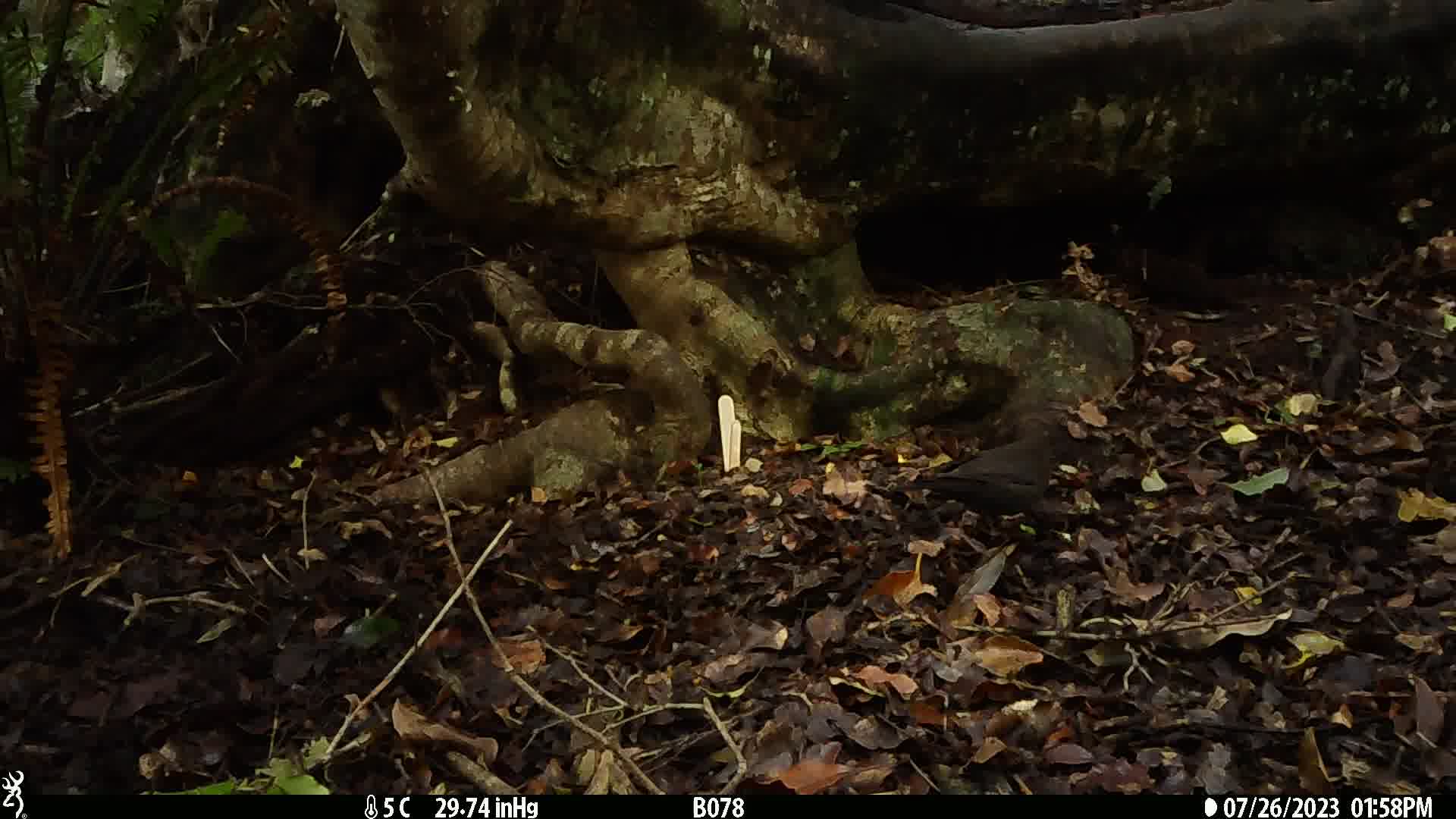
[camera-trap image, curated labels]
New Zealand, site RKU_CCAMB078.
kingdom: Animalia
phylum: Chordata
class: Aves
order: Passeriformes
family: Turdidae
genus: Turdus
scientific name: Turdus merula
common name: eurasian blackbird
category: blackbird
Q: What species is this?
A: Blackbird (eurasian blackbird) (Turdus merula).